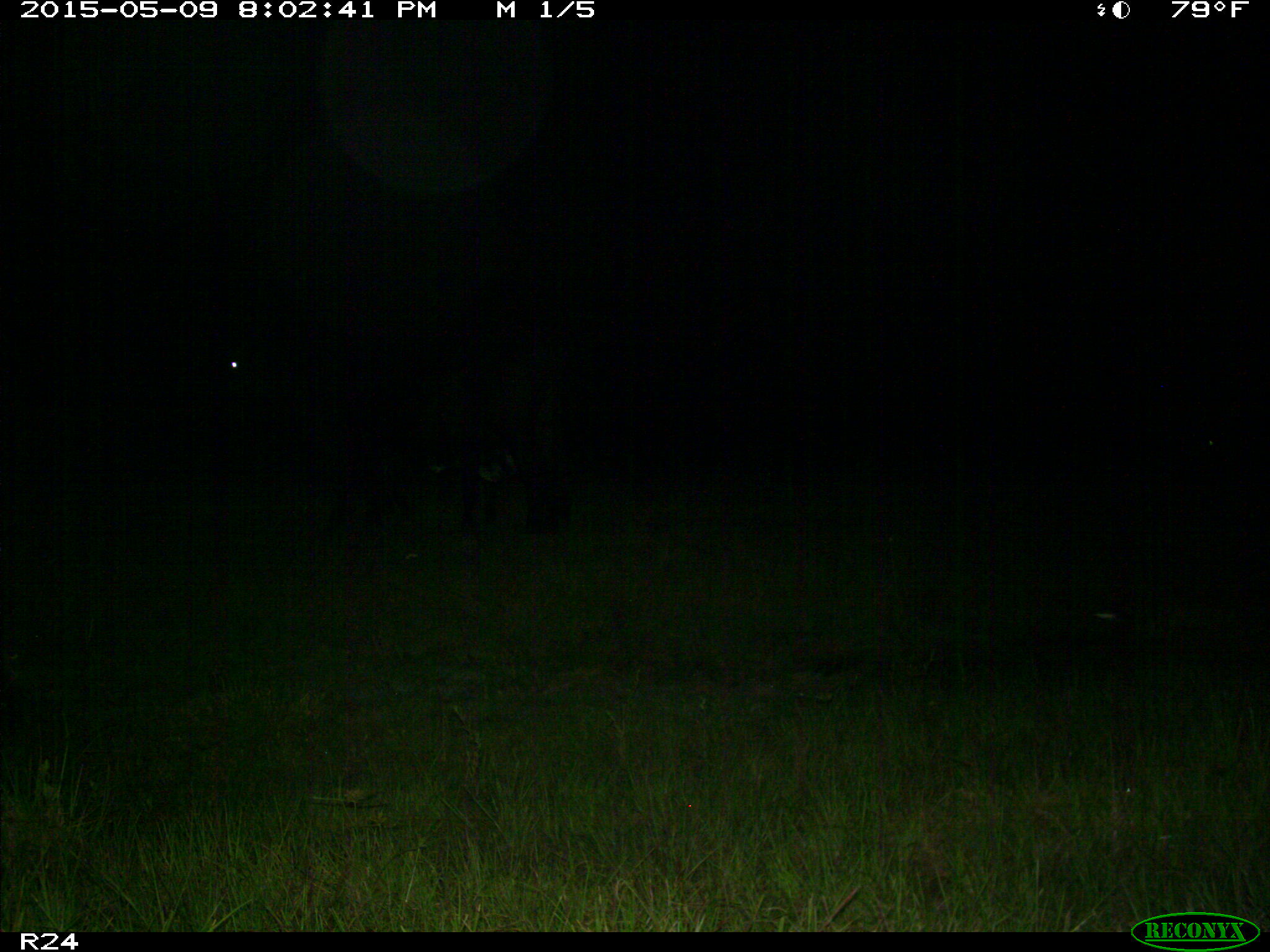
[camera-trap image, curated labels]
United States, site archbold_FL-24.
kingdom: Animalia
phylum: Chordata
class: Mammalia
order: Artiodactyla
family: Bovidae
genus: Bos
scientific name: Bos taurus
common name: domestic cow